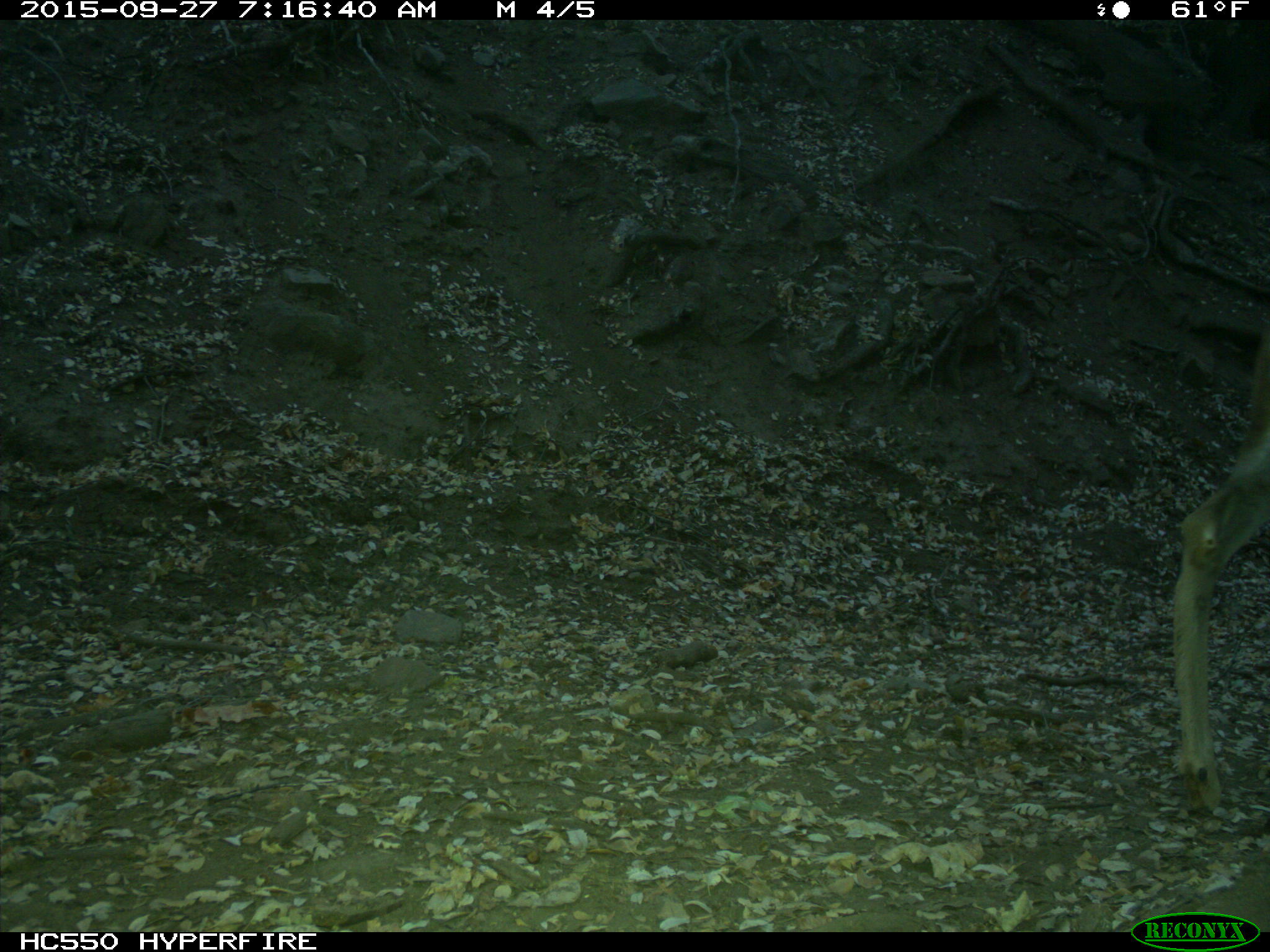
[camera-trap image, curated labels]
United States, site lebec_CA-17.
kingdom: Animalia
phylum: Chordata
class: Mammalia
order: Artiodactyla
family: Cervidae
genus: Odocoileus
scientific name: Odocoileus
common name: deer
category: unidentified deer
Unidentified deer (deer) (Odocoileus).